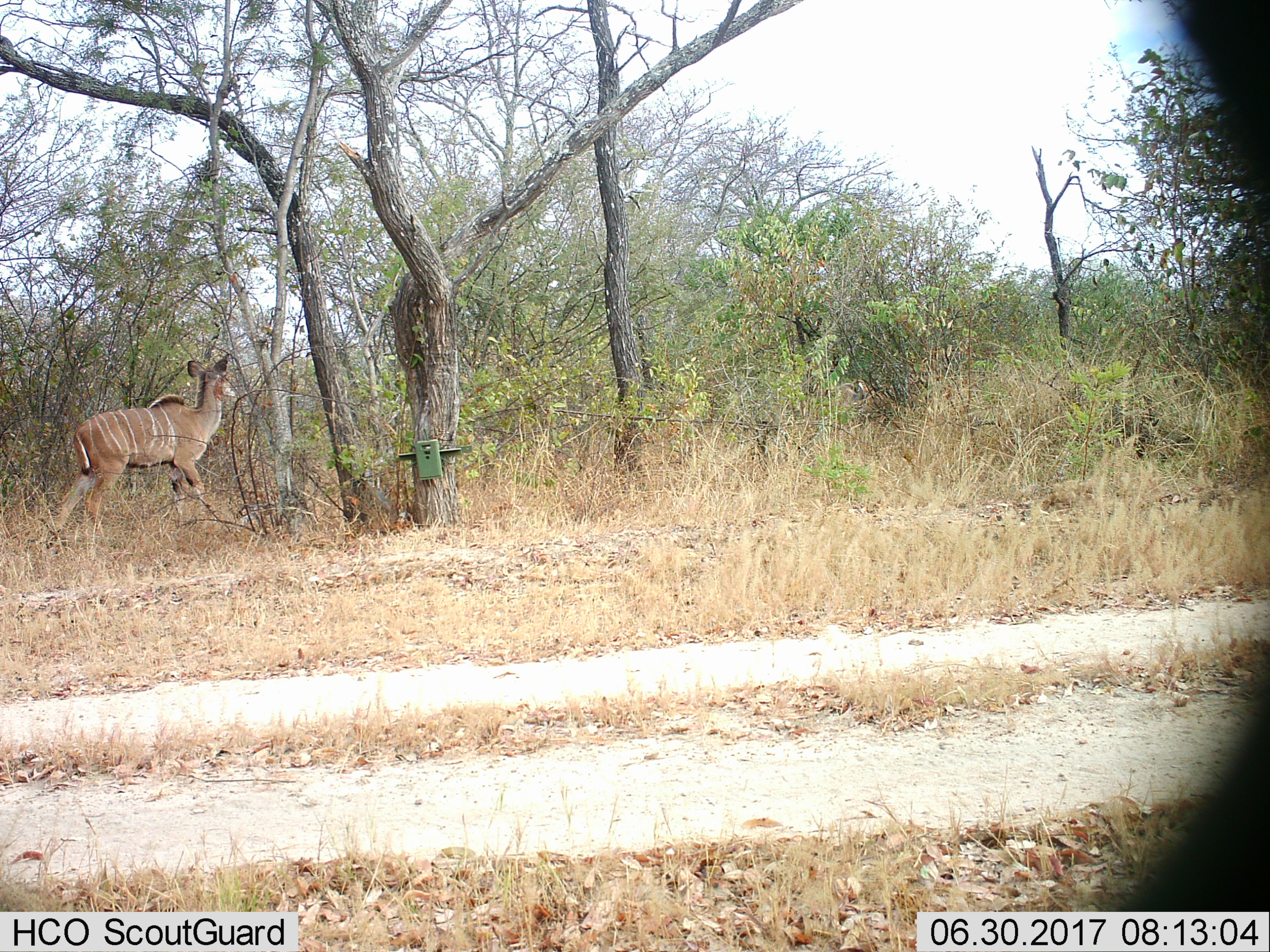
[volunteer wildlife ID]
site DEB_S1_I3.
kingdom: Animalia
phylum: Chordata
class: Mammalia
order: Artiodactyla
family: Bovidae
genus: Tragelaphus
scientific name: Tragelaphus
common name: kudu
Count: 1.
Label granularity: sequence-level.